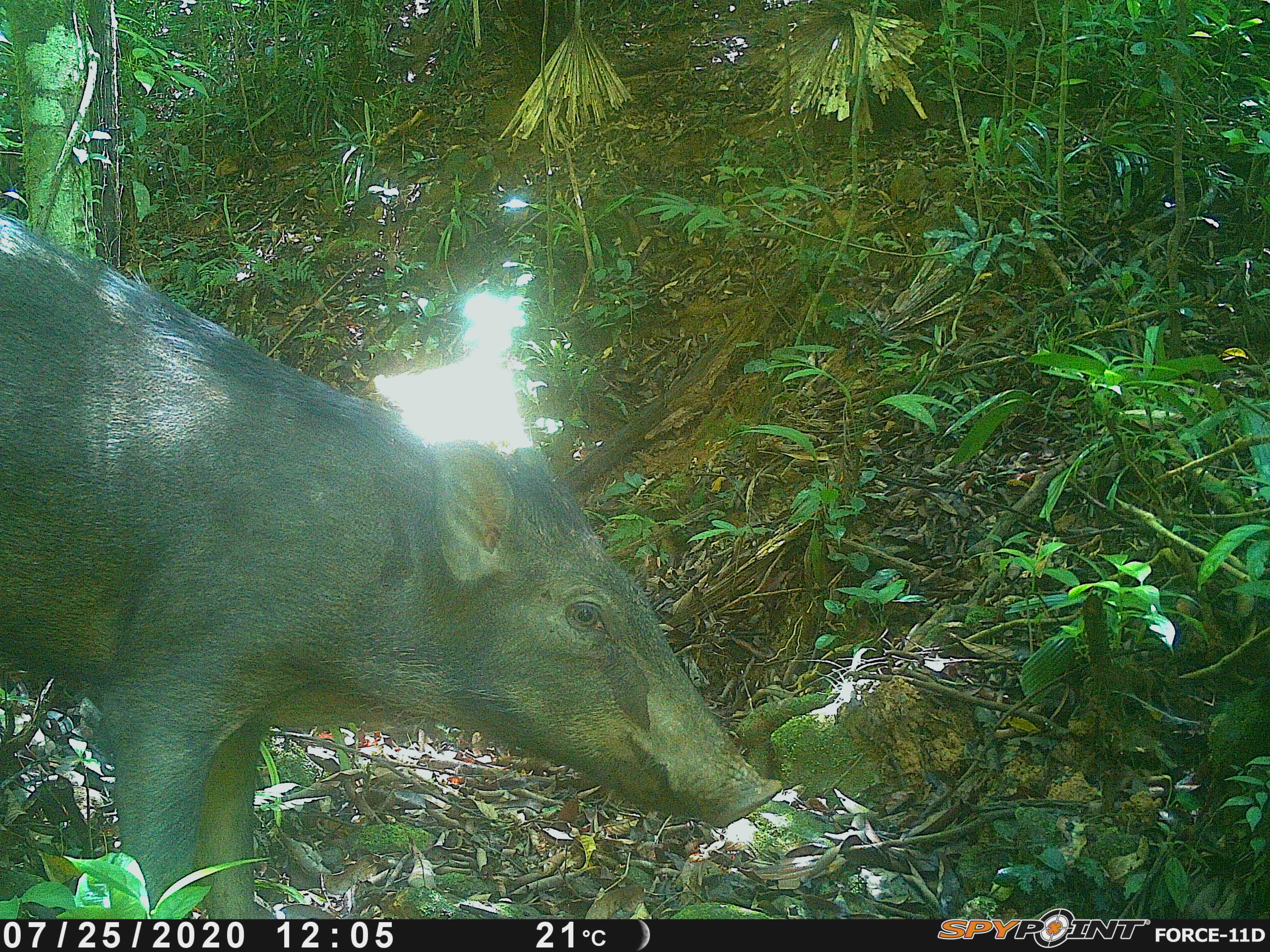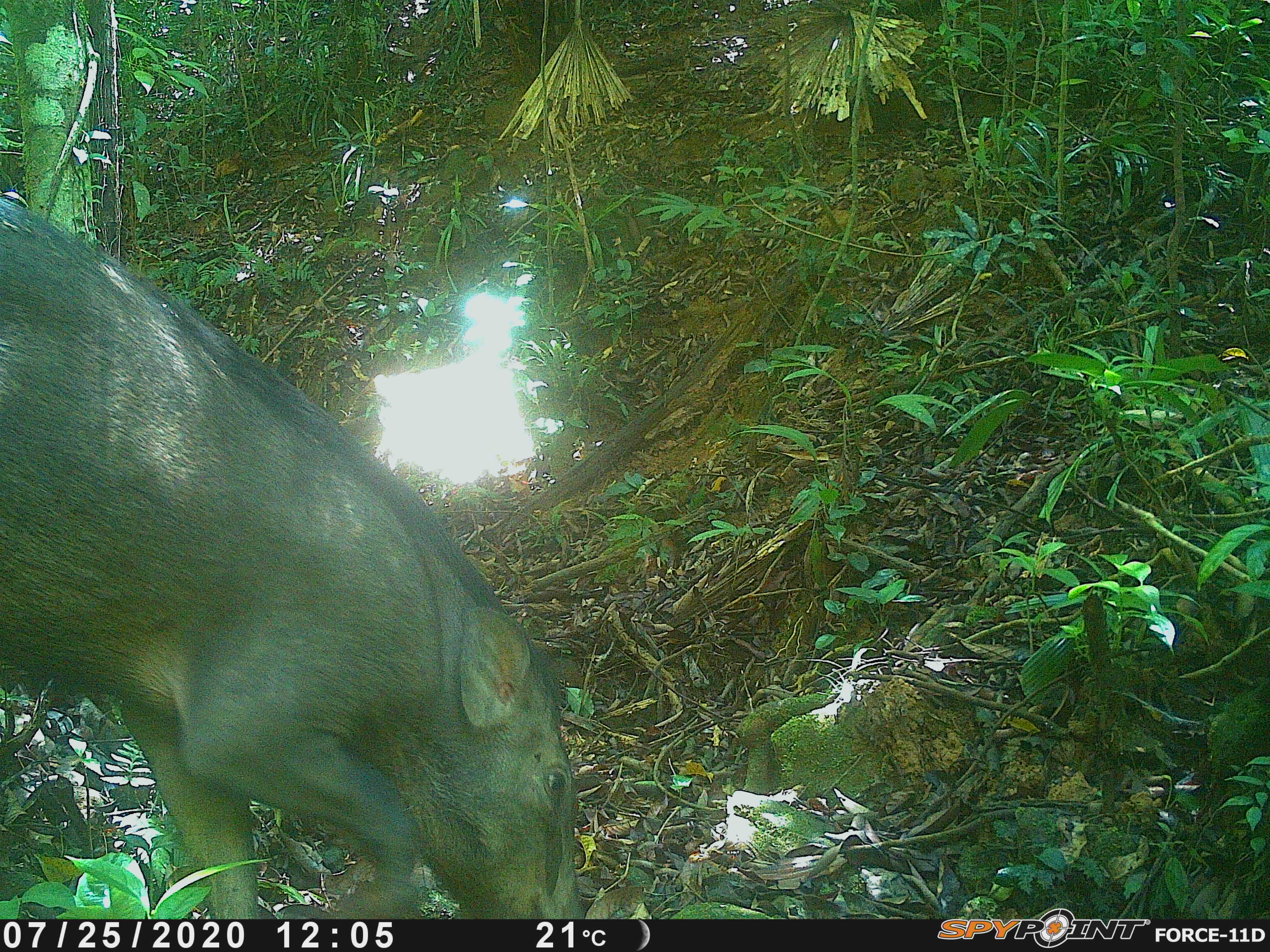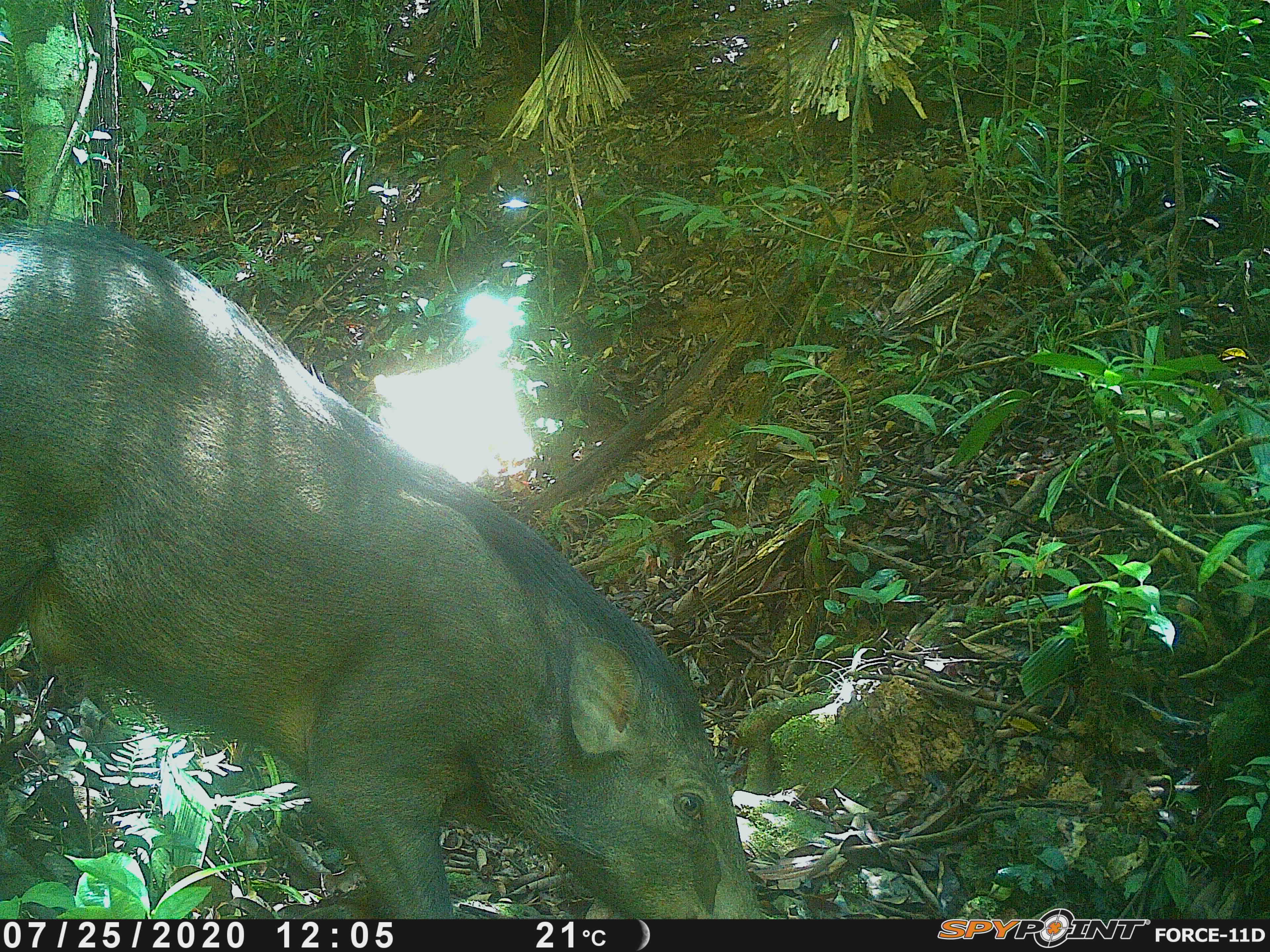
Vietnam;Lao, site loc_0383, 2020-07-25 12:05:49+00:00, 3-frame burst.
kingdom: Animalia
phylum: Chordata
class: Mammalia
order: Artiodactyla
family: Suidae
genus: Sus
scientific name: Sus scrofa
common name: eurasian wild pig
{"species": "eurasian wild pig (Sus scrofa)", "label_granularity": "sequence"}